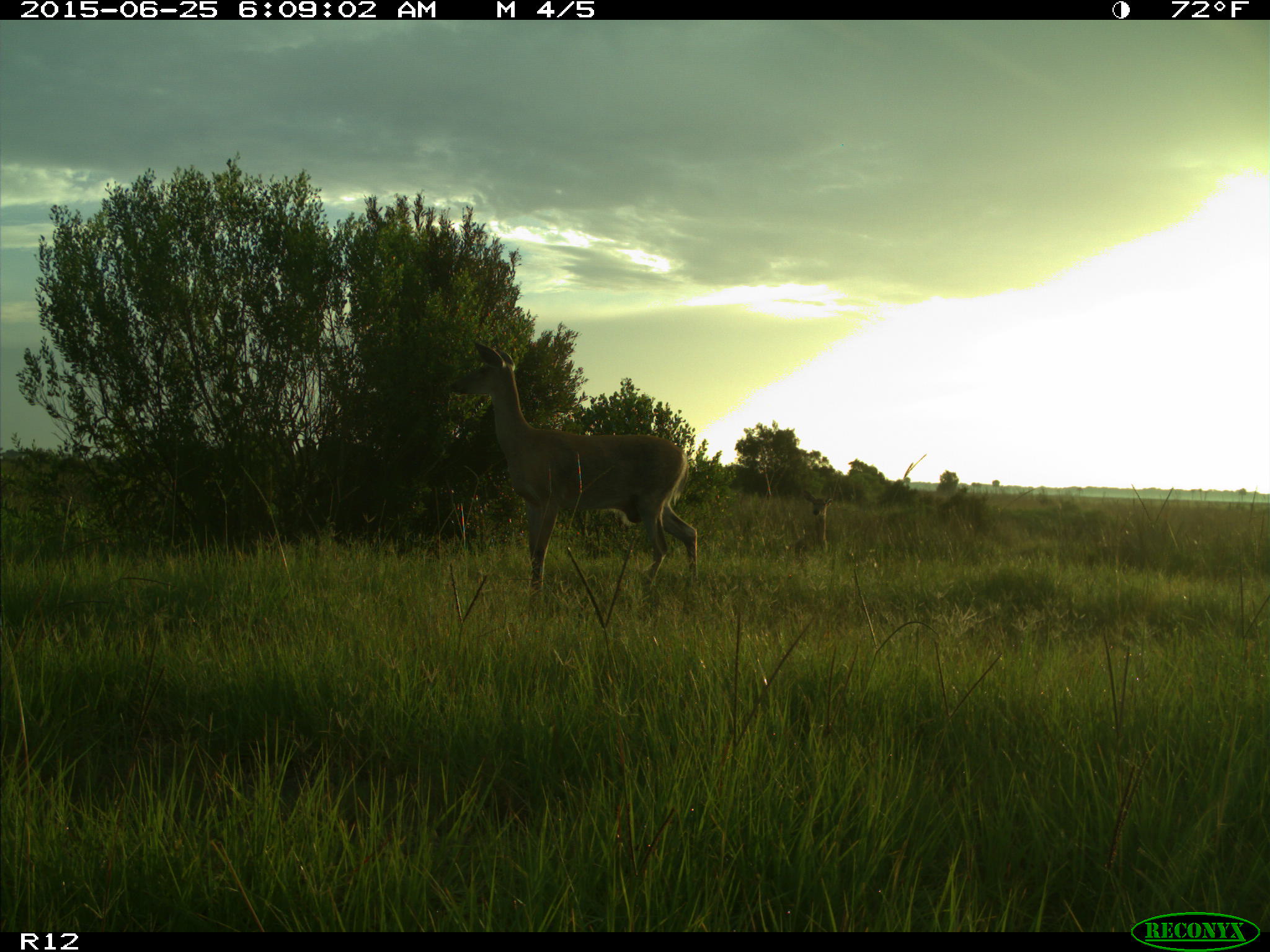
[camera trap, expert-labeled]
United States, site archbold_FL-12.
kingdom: Animalia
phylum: Chordata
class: Mammalia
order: Artiodactyla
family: Cervidae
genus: Odocoileus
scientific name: Odocoileus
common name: deer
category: unidentified deer